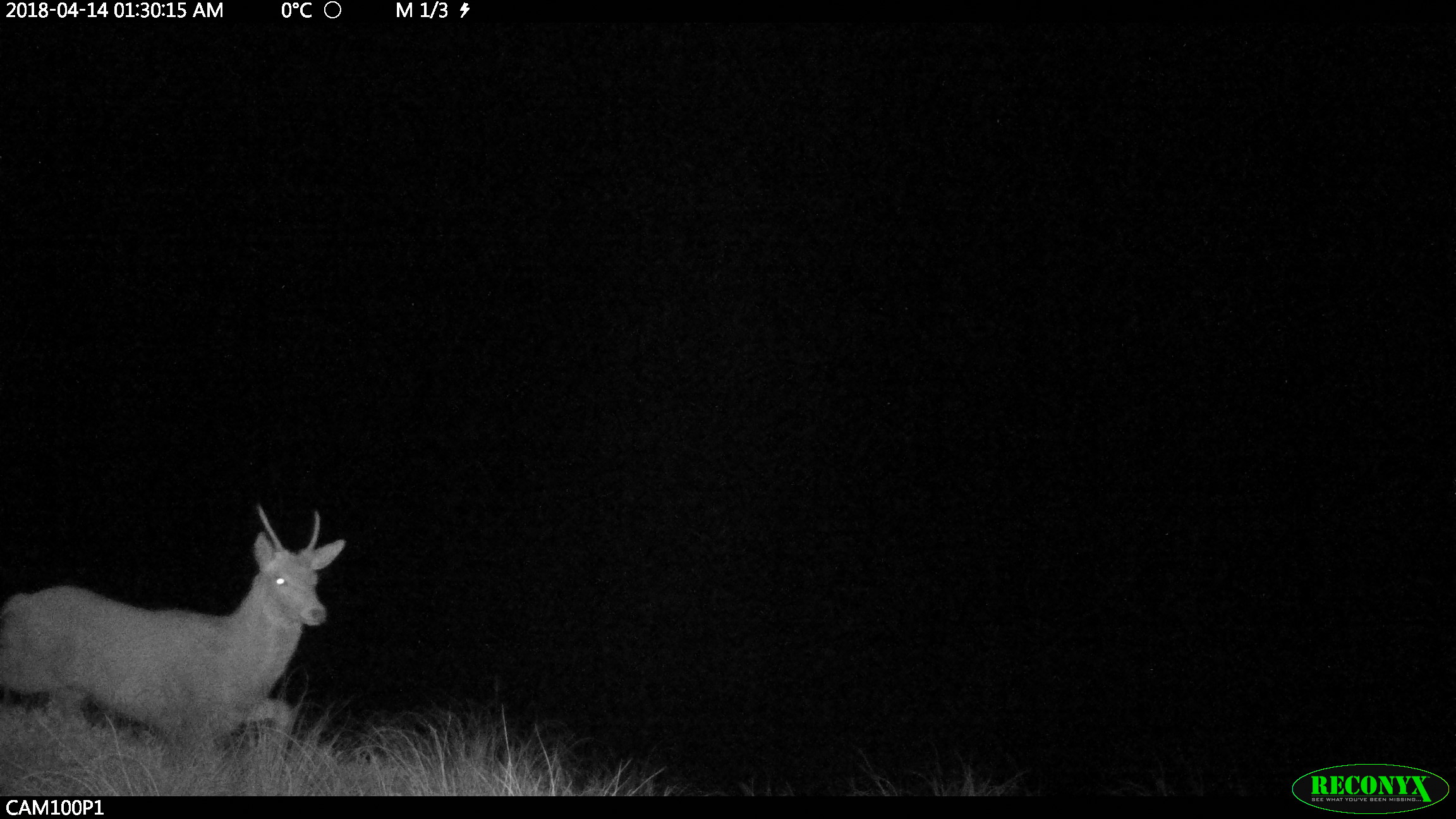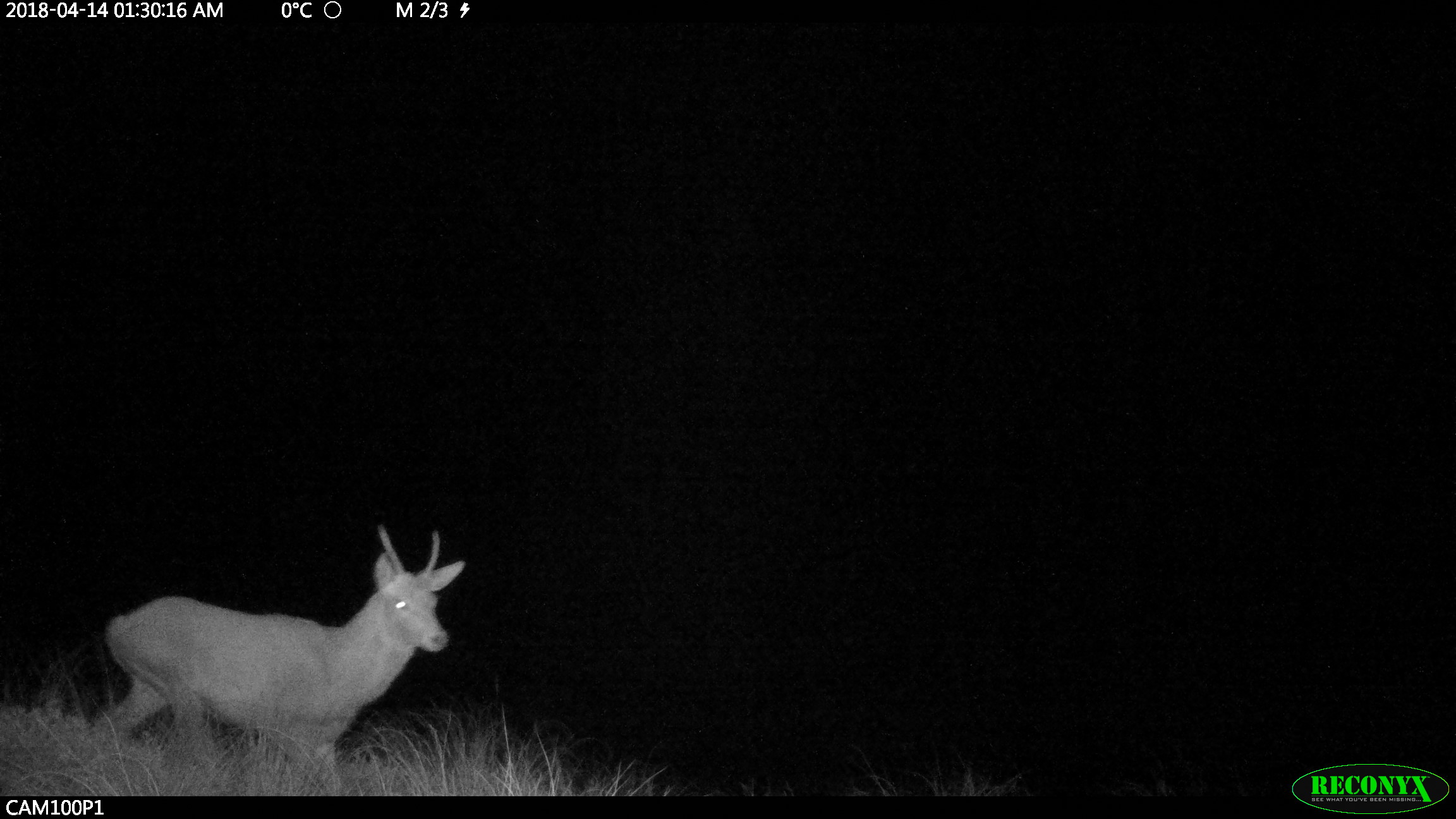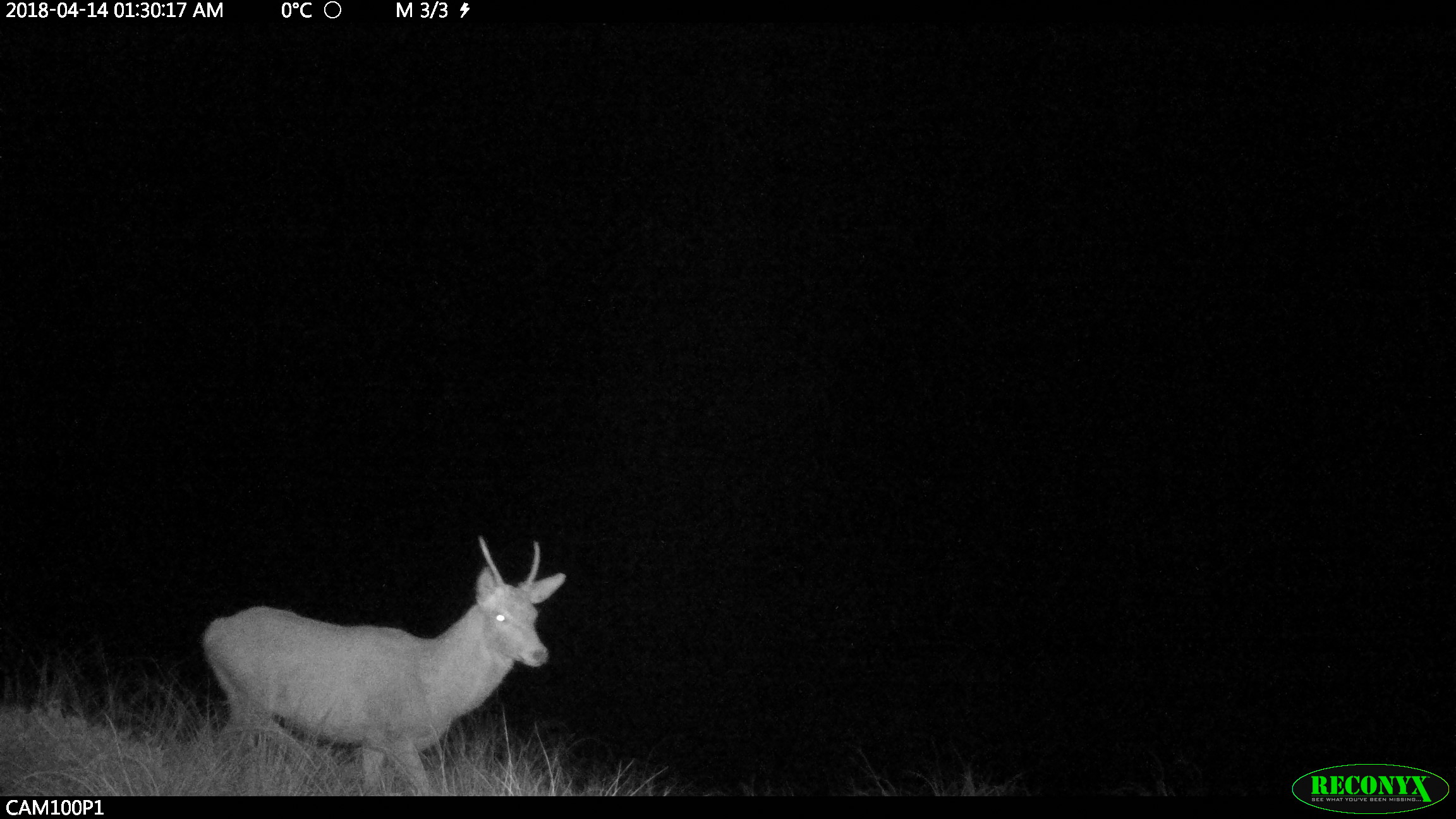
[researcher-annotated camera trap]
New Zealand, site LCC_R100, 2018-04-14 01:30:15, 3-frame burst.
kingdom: Animalia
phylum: Chordata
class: Mammalia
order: Artiodactyla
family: Cervidae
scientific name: Cervidae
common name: deer